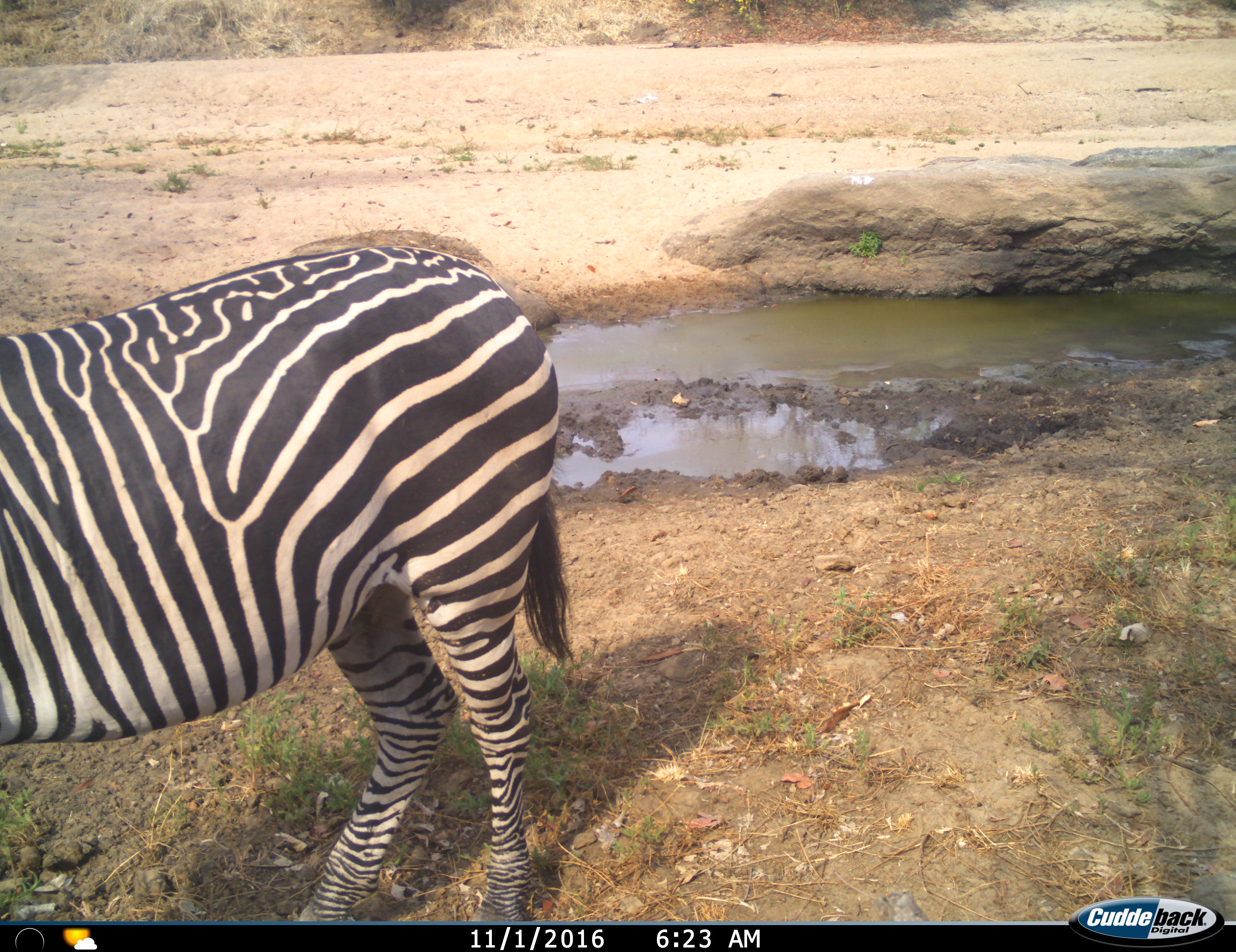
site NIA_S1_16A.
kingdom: Animalia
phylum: Chordata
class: Mammalia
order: Perissodactyla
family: Equidae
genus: Equus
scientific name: Equus quagga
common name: plains zebra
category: zebraplains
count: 1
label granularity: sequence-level